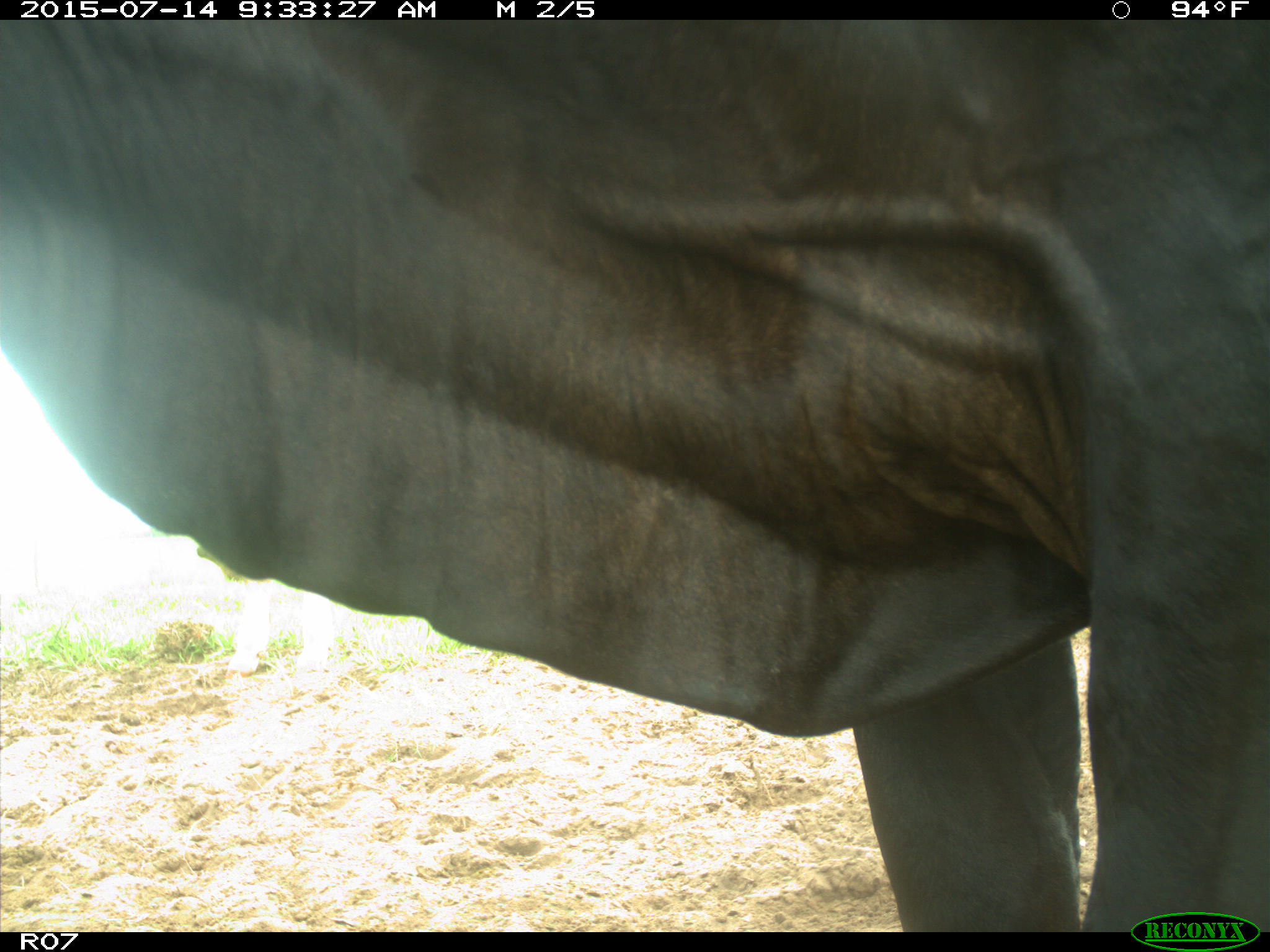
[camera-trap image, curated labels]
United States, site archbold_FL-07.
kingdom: Animalia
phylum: Chordata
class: Mammalia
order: Artiodactyla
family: Bovidae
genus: Bos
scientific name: Bos taurus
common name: domestic cow